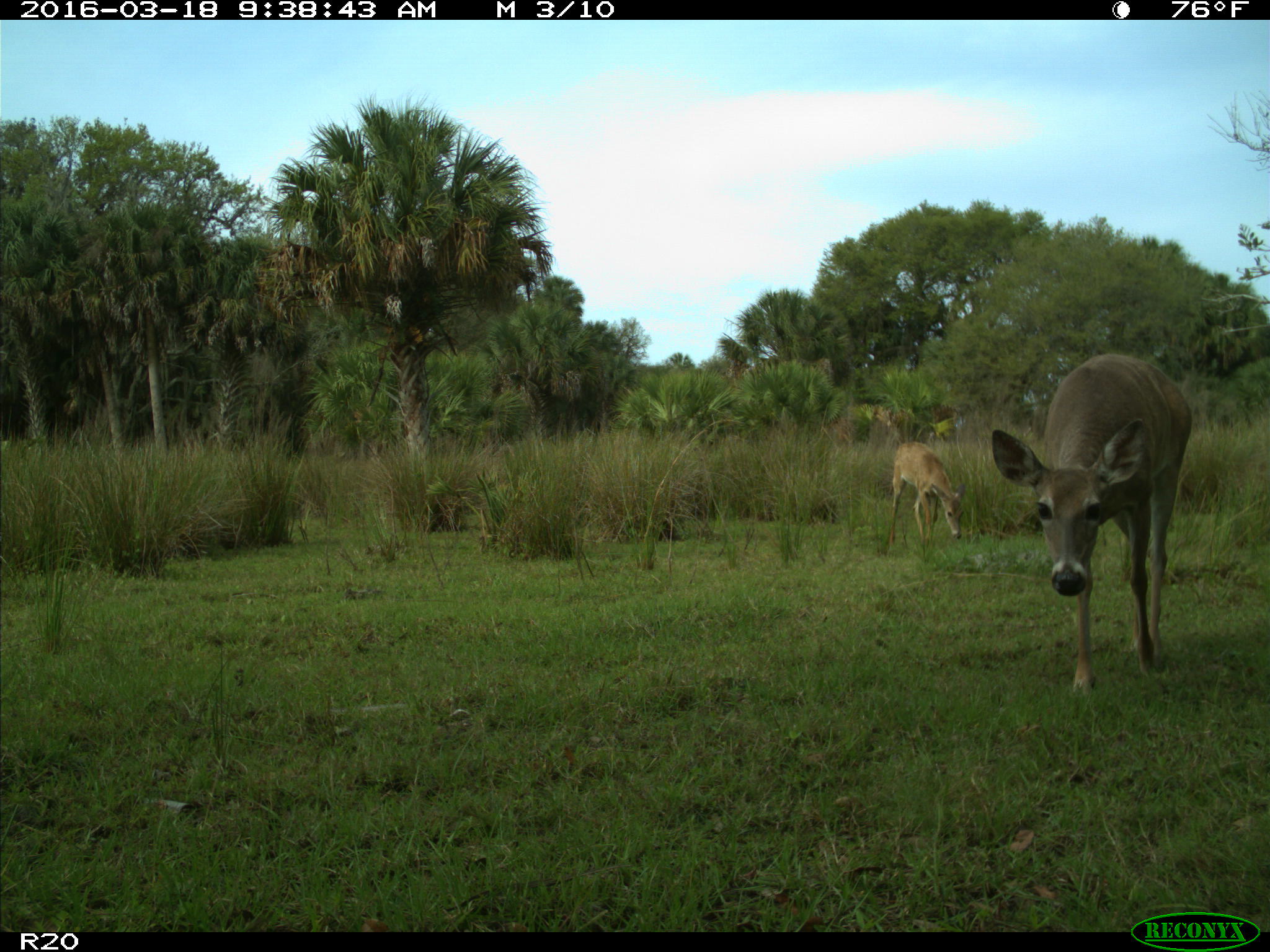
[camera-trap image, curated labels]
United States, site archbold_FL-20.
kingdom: Animalia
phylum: Chordata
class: Mammalia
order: Artiodactyla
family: Cervidae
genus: Odocoileus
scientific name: Odocoileus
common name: deer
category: unidentified deer